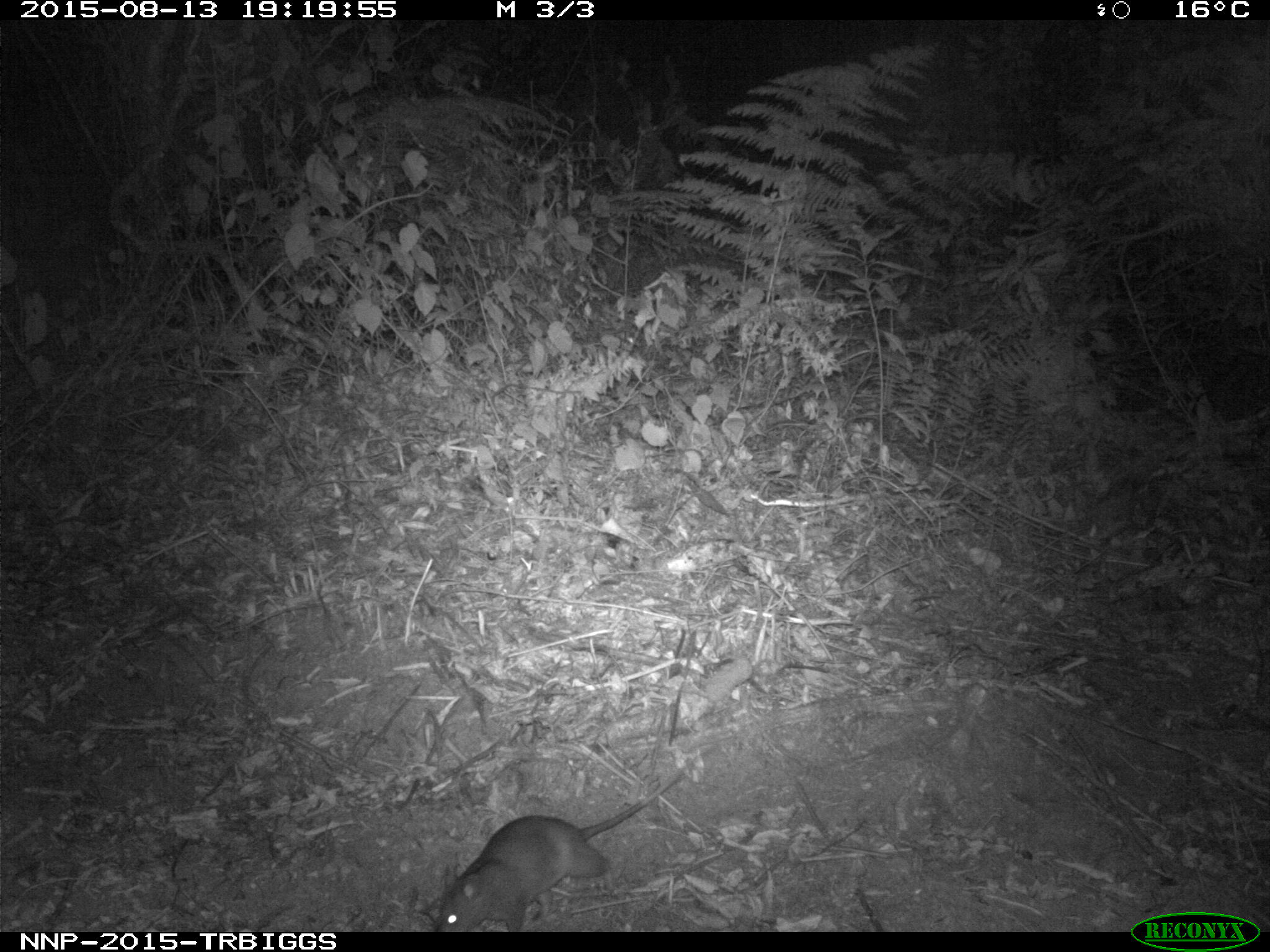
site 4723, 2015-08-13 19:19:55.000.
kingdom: Animalia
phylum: Chordata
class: Mammalia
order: Rodentia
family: Nesomyidae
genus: Cricetomys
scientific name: Cricetomys gambianus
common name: african giant pouched rat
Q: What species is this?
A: Cricetomys gambianus (african giant pouched rat).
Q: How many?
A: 1.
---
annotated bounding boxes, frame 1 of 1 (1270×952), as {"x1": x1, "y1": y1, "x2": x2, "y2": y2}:
cricetomys gambianus: {"x1": 435, "y1": 770, "x2": 682, "y2": 932}